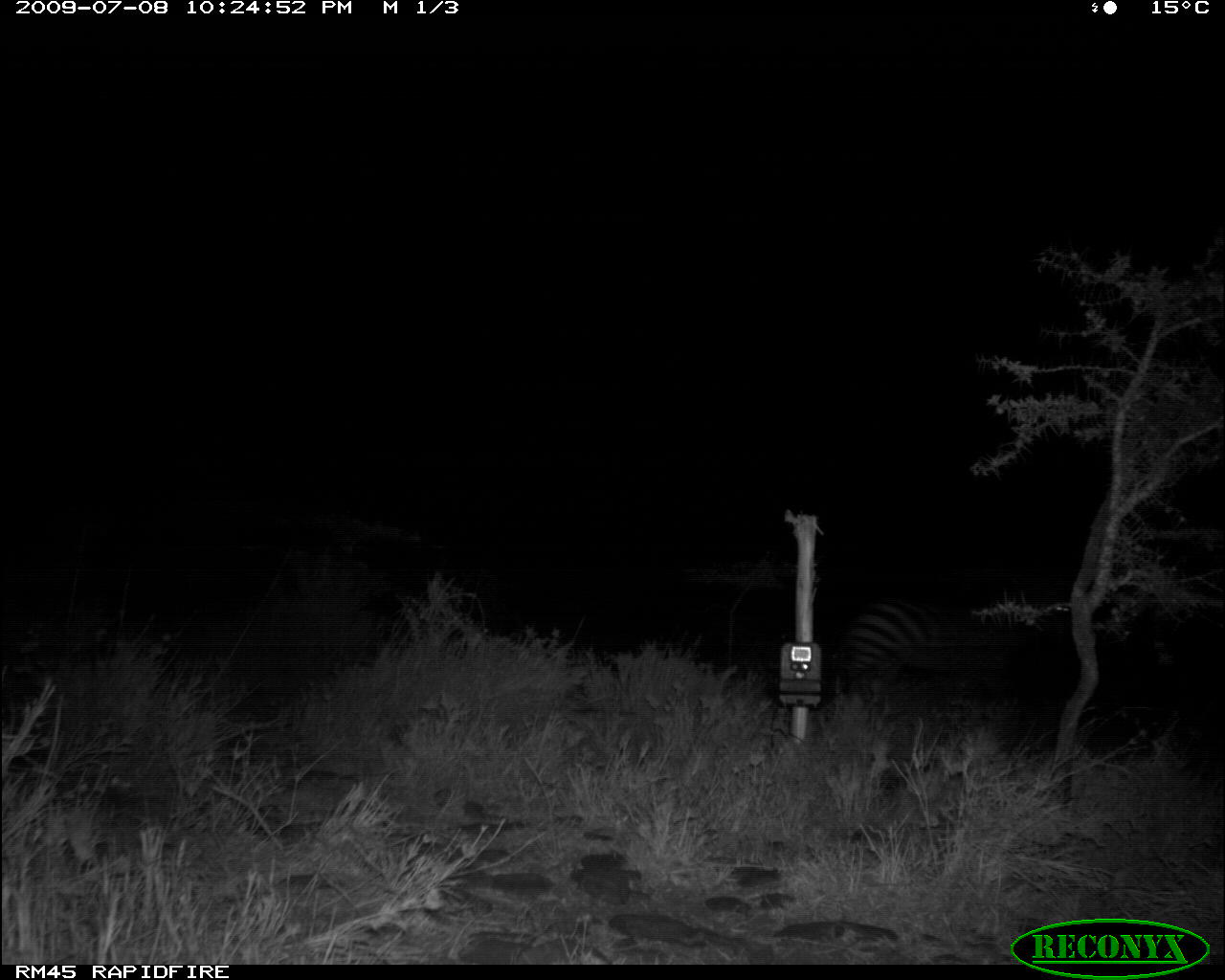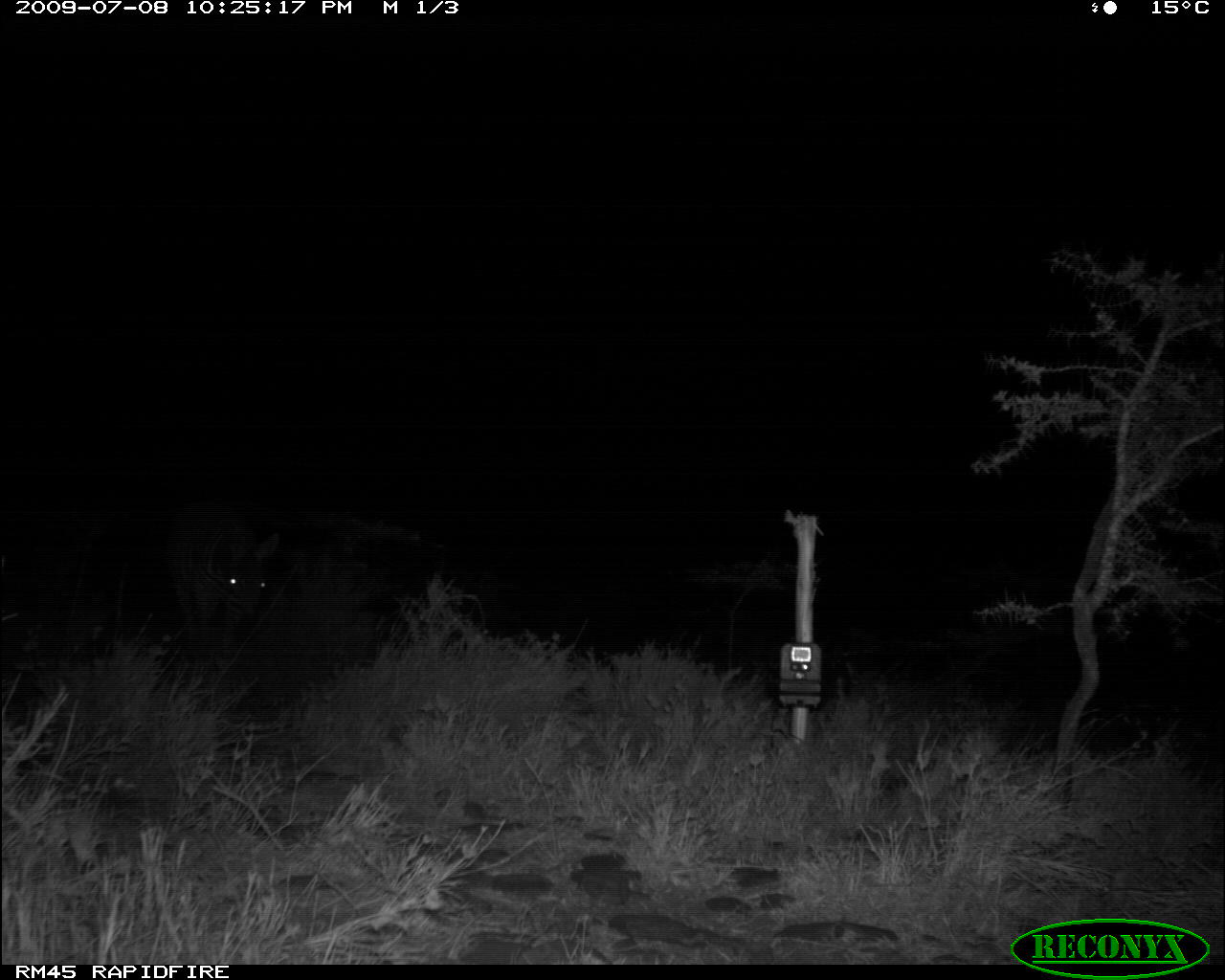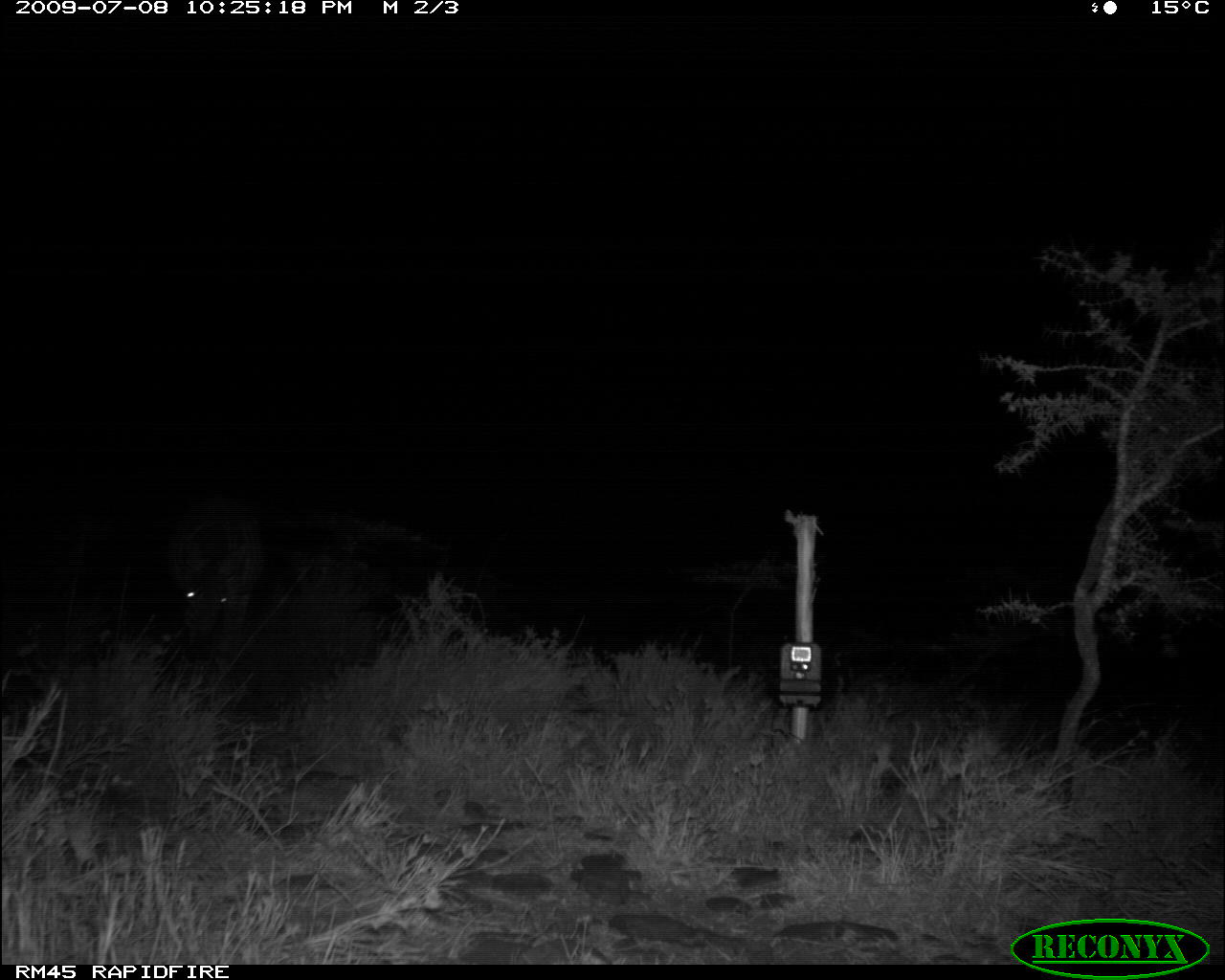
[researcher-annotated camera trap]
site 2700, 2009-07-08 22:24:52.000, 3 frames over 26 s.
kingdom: Animalia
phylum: Chordata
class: Mammalia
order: Perissodactyla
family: Equidae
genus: Equus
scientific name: Equus quagga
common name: plains zebra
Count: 1.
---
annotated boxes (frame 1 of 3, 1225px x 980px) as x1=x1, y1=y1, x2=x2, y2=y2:
equus quagga: x1=832, y1=595, x2=1025, y2=701